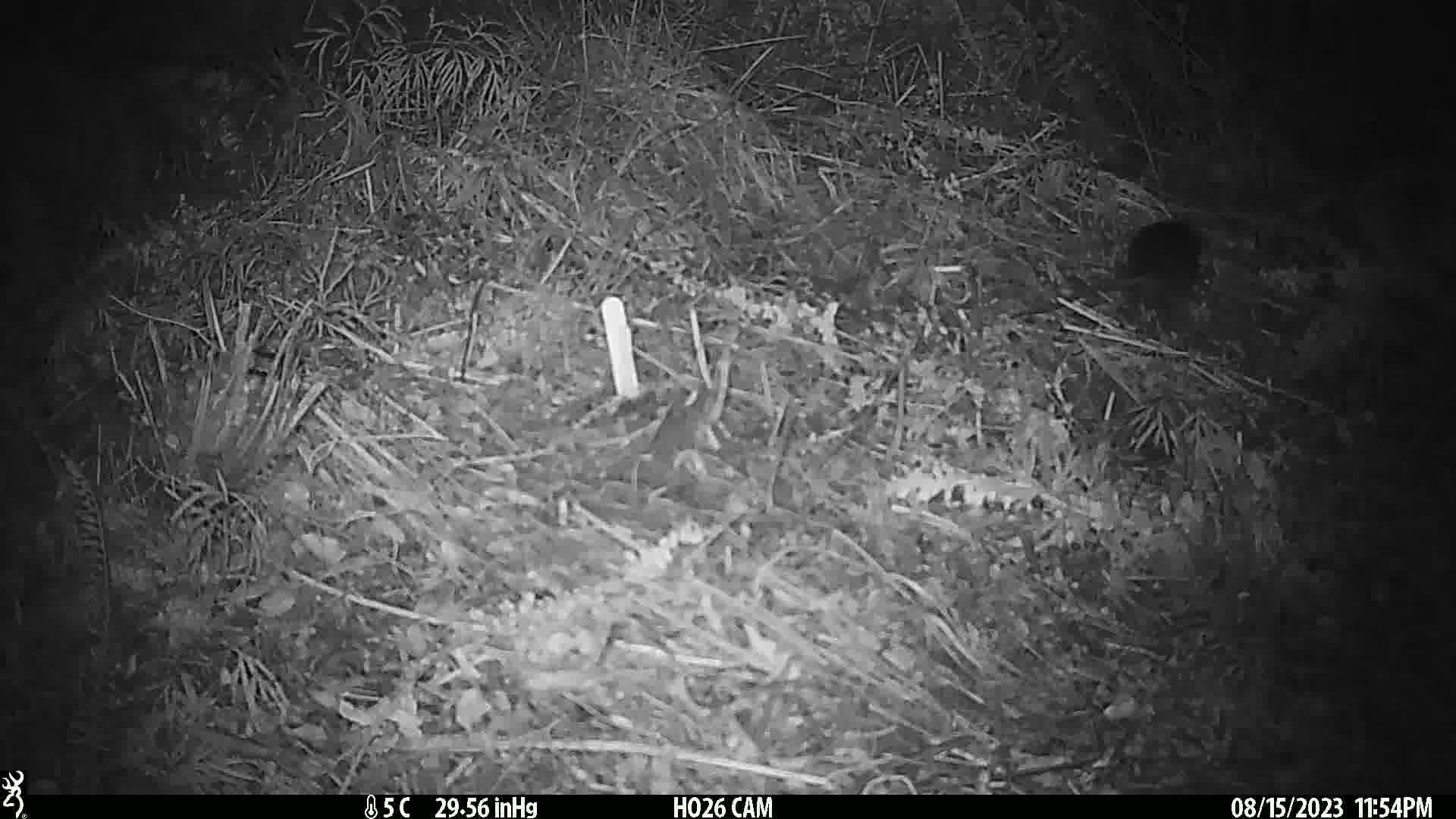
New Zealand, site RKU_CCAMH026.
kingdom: Animalia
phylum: Chordata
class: Mammalia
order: Rodentia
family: Muridae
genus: Rattus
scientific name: Rattus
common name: rat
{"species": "rat (Rattus)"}